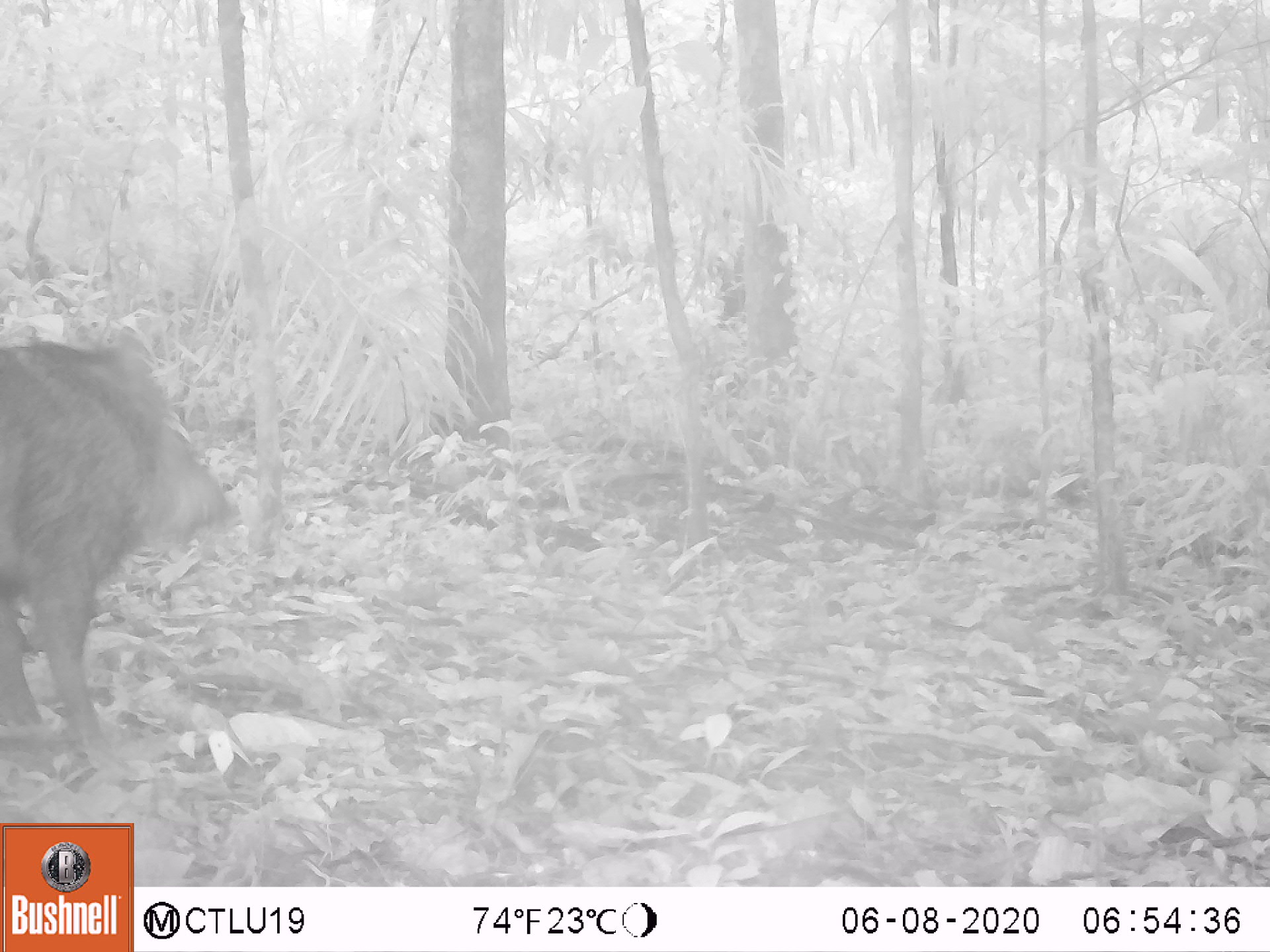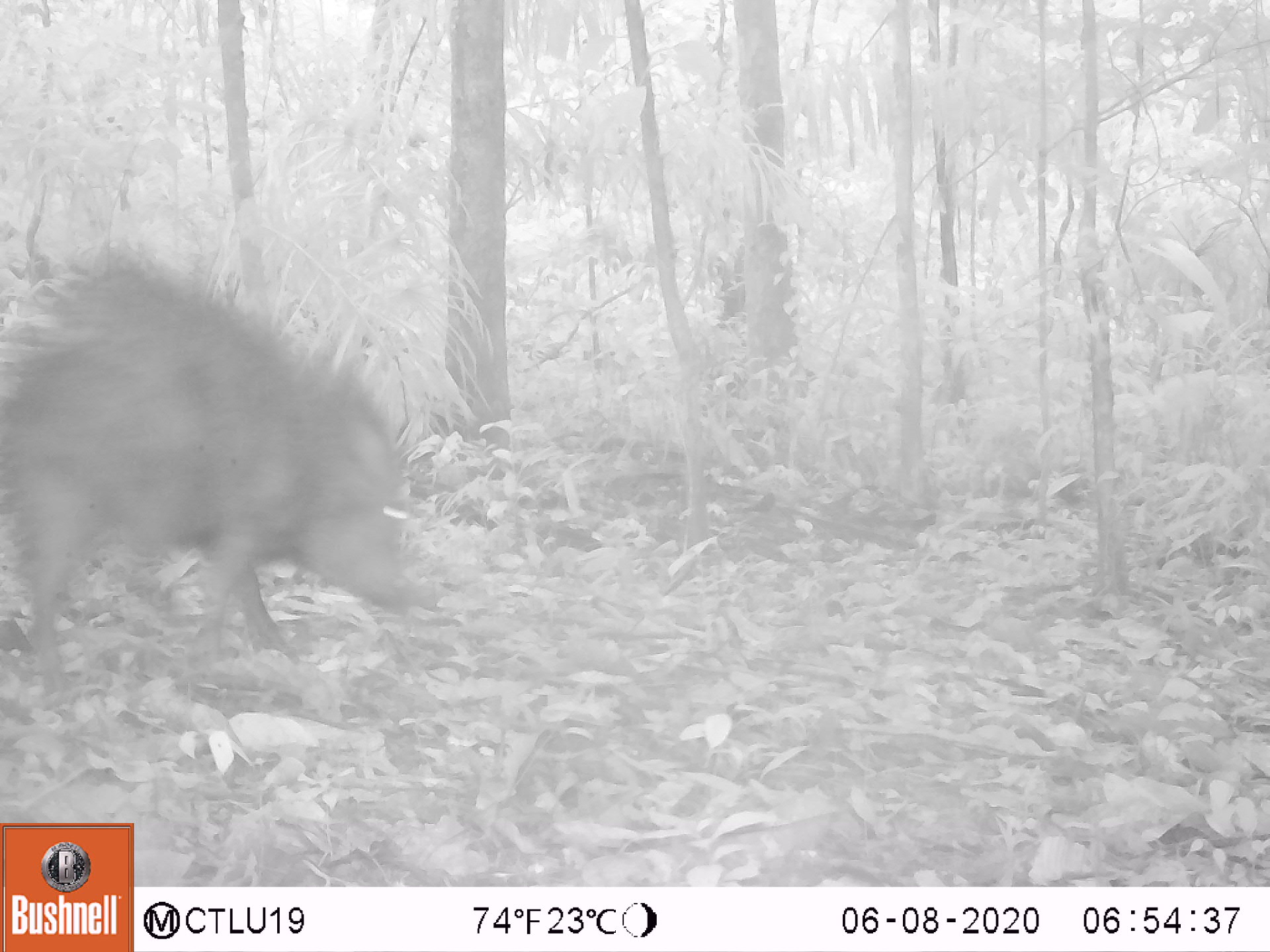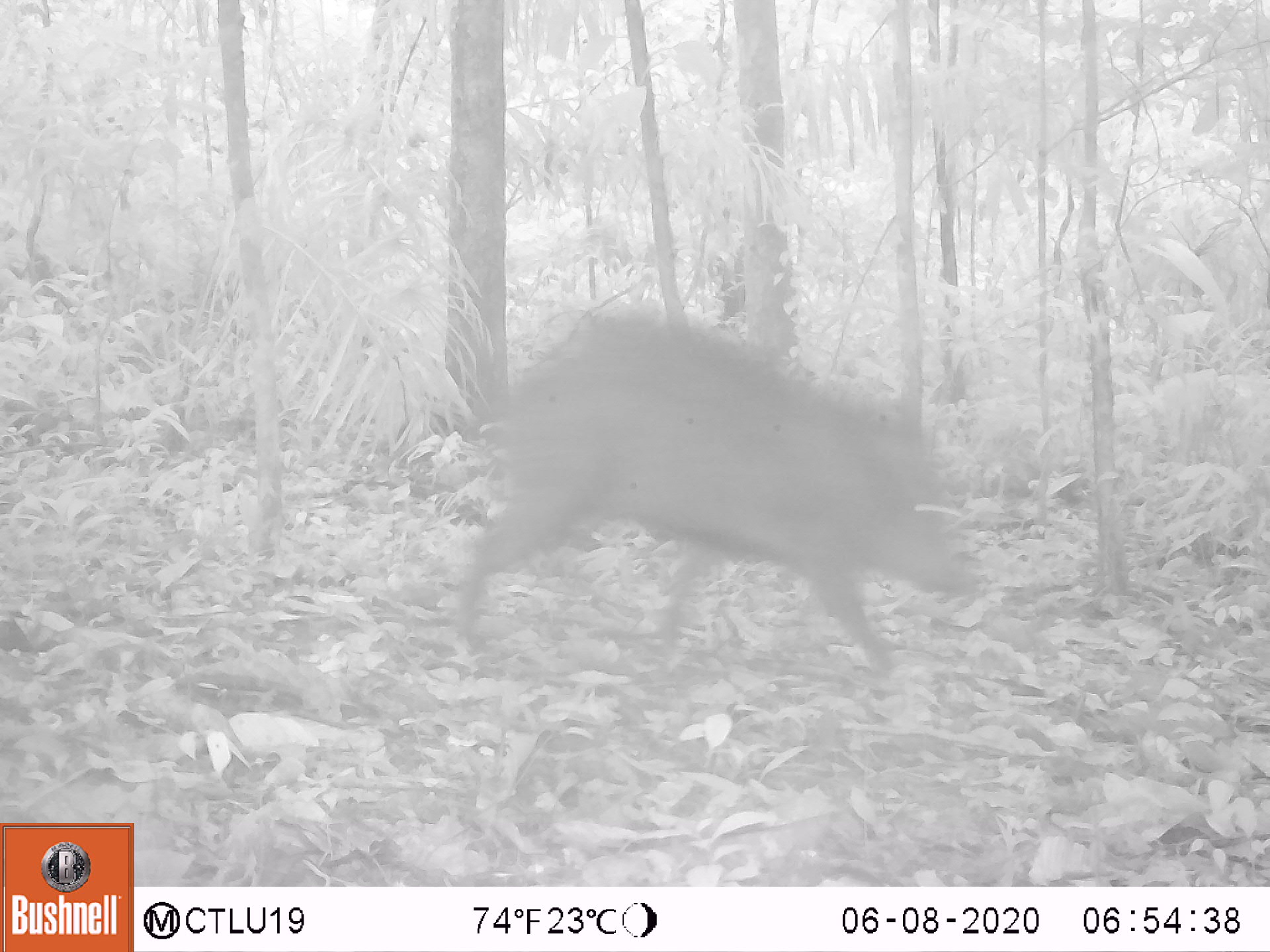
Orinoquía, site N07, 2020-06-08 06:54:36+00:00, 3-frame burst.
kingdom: Animalia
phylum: Chordata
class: Mammalia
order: Artiodactyla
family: Tayassuidae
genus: Pecari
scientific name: Pecari tajacu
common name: collared peccary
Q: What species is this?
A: Collared peccary (Pecari tajacu).